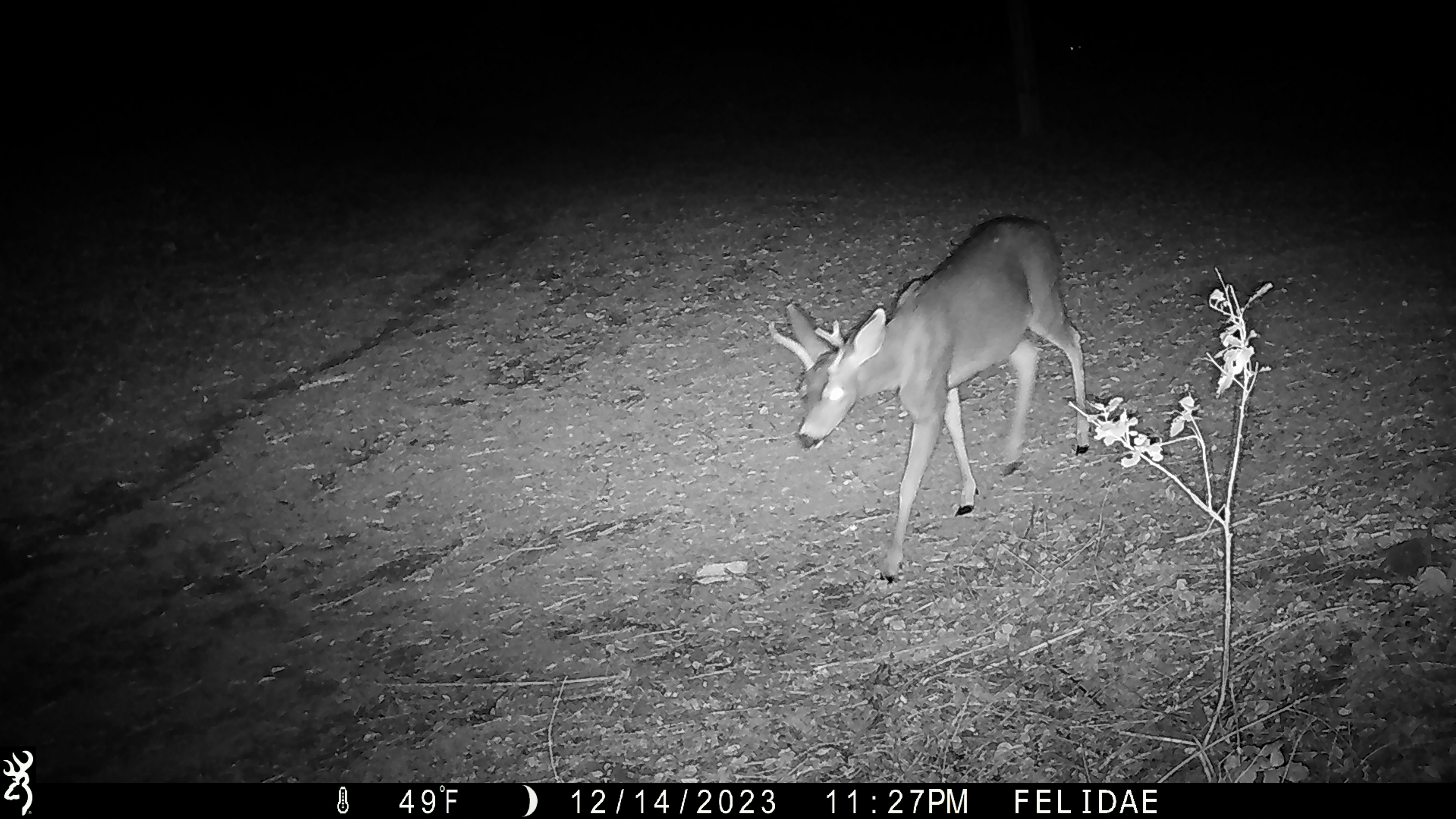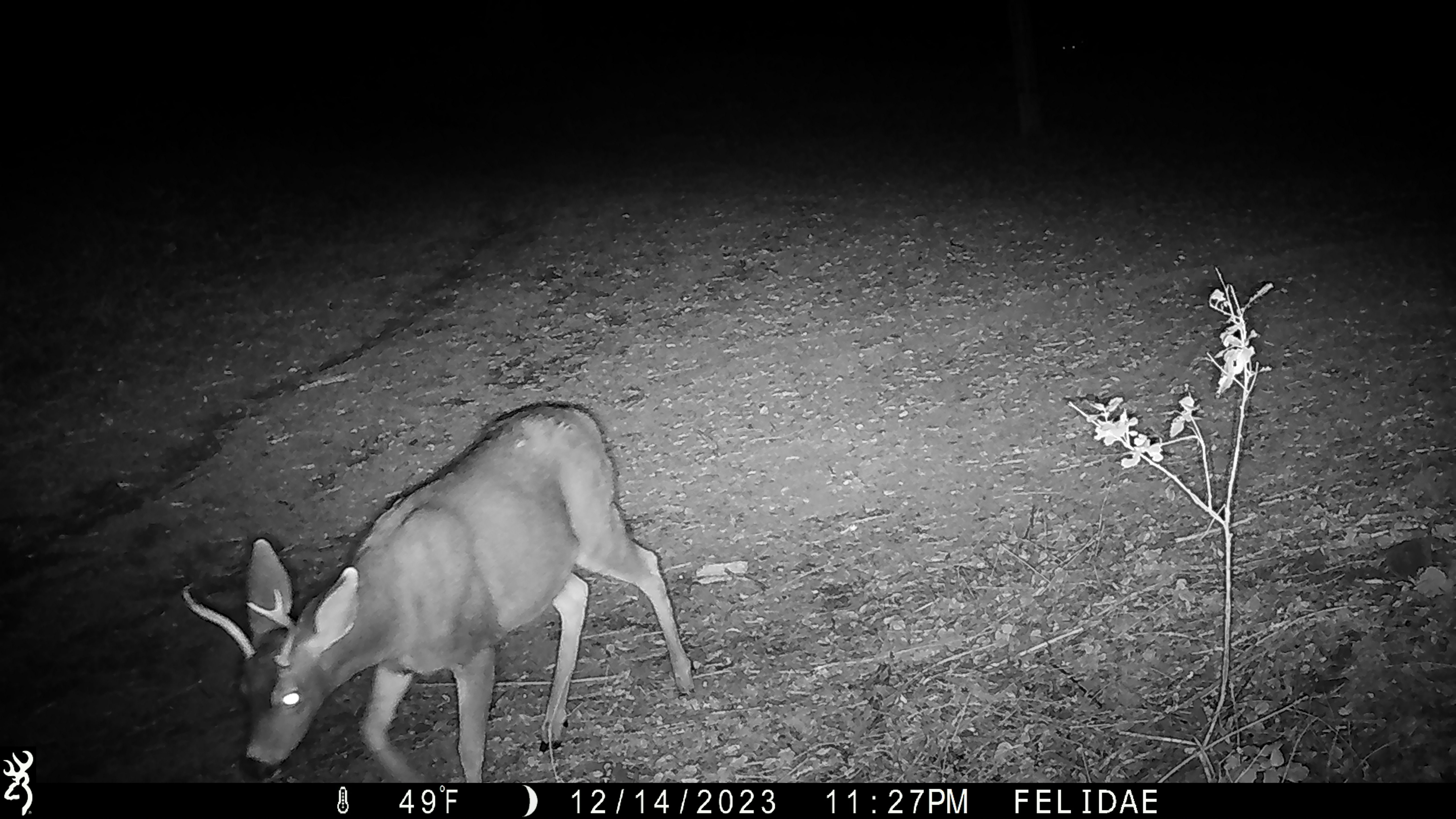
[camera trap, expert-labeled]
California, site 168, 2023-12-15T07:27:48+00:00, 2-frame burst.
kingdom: Animalia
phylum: Chordata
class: Mammalia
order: Artiodactyla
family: Cervidae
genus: Odocoileus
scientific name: Odocoileus hemionus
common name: mule deer